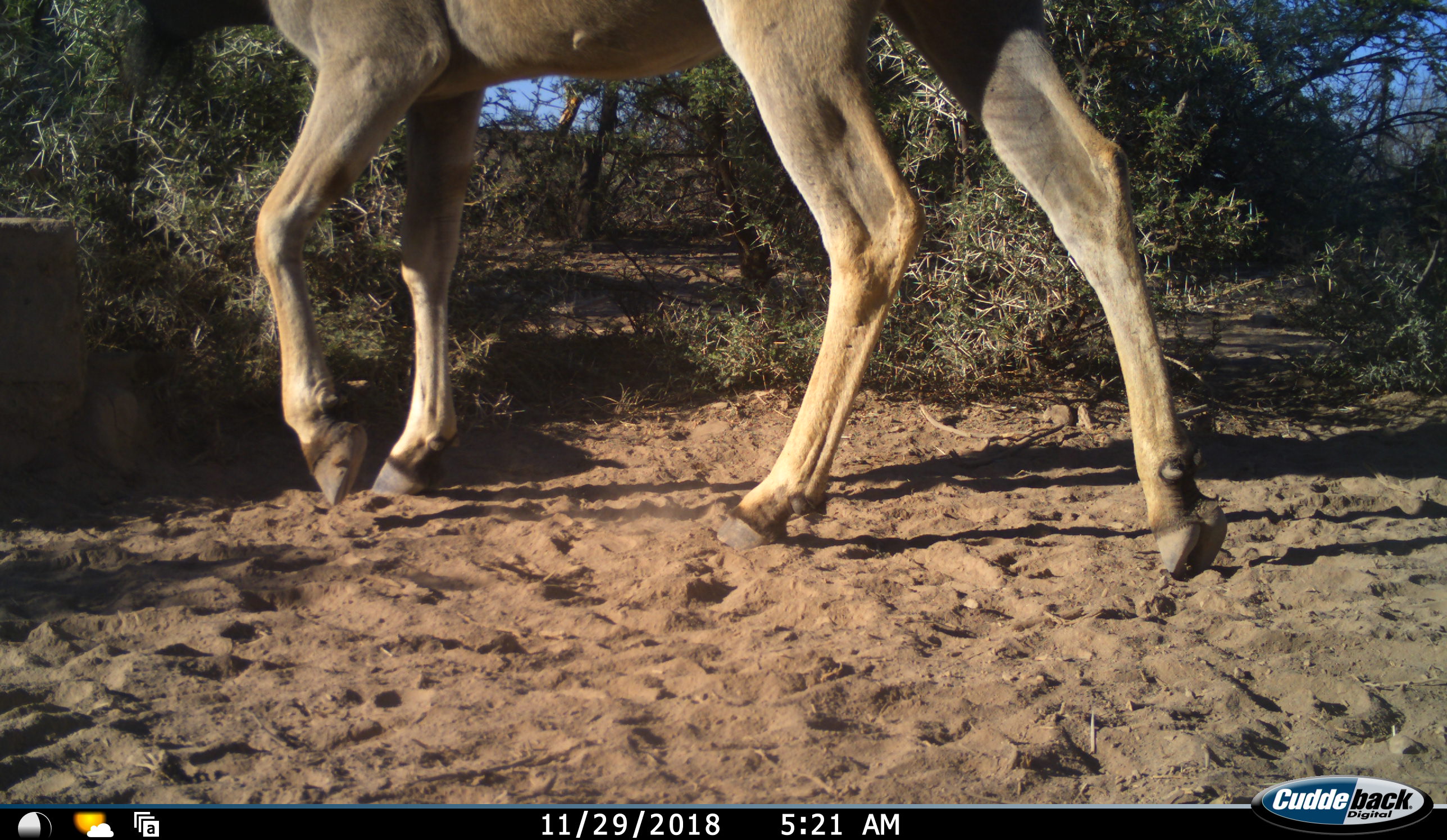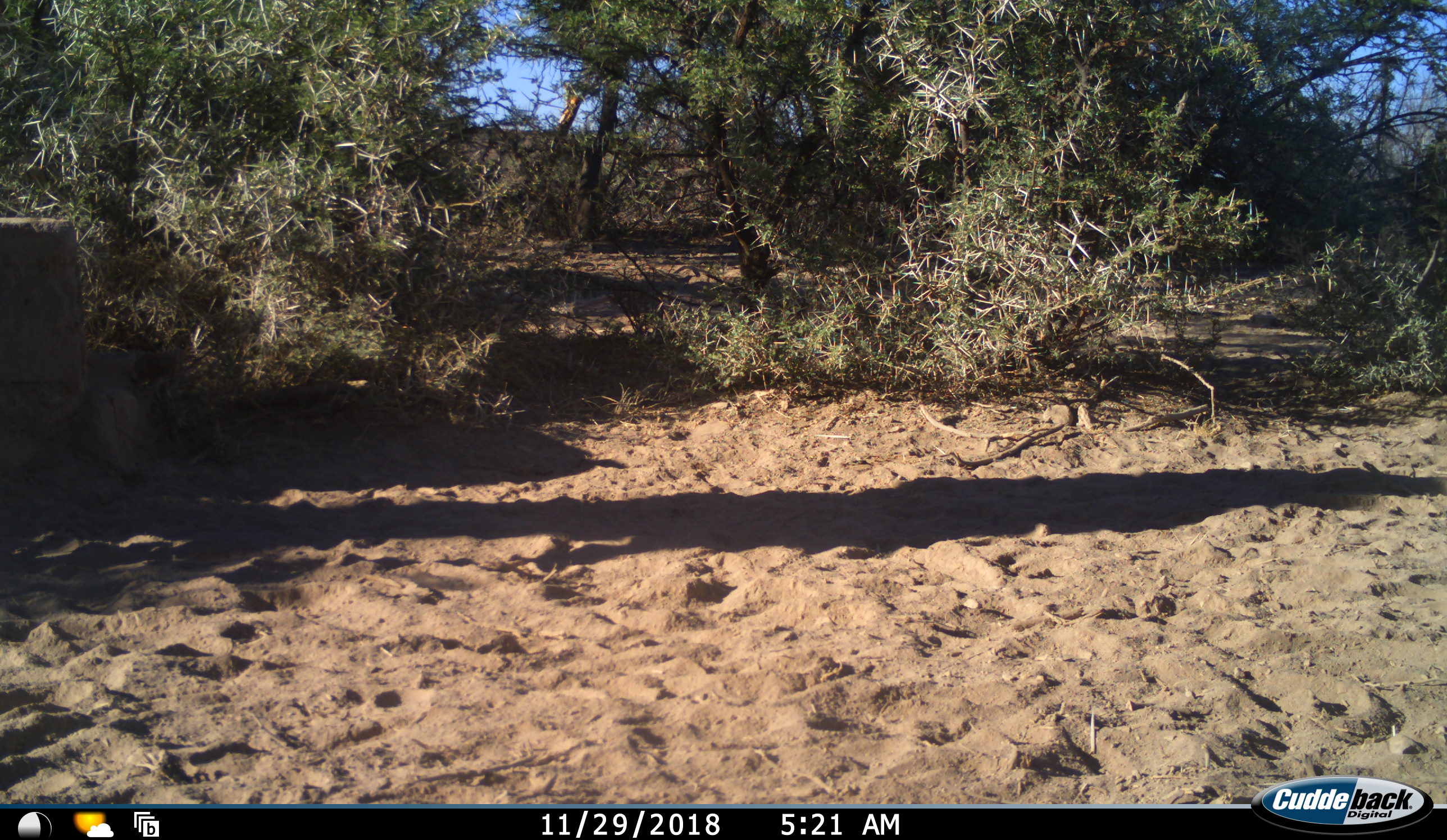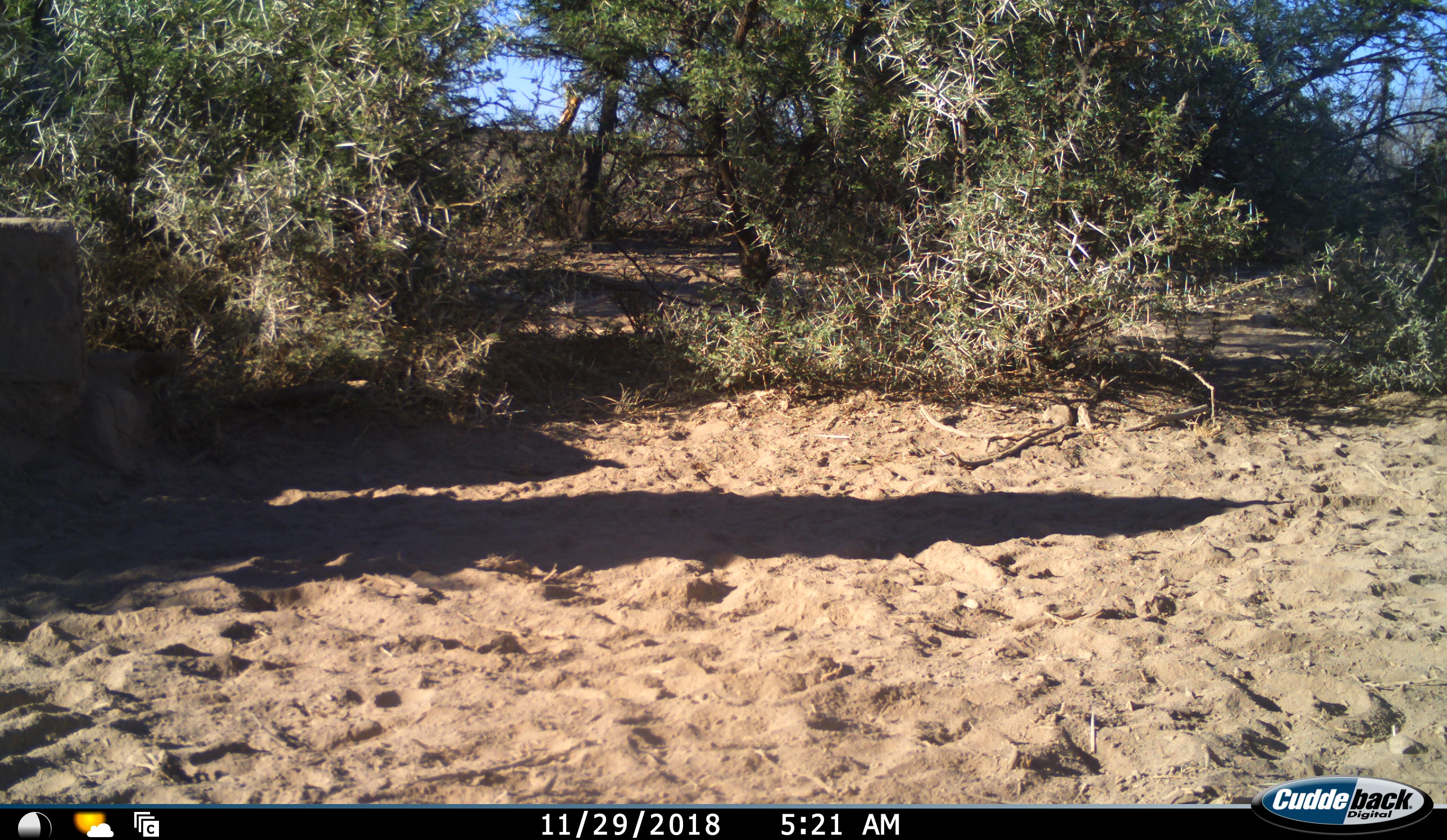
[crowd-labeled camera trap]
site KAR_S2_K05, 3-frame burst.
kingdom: Animalia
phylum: Chordata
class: Mammalia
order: Artiodactyla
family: Bovidae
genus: Tragelaphus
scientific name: Tragelaphus oryx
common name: eland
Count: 1.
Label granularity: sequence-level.